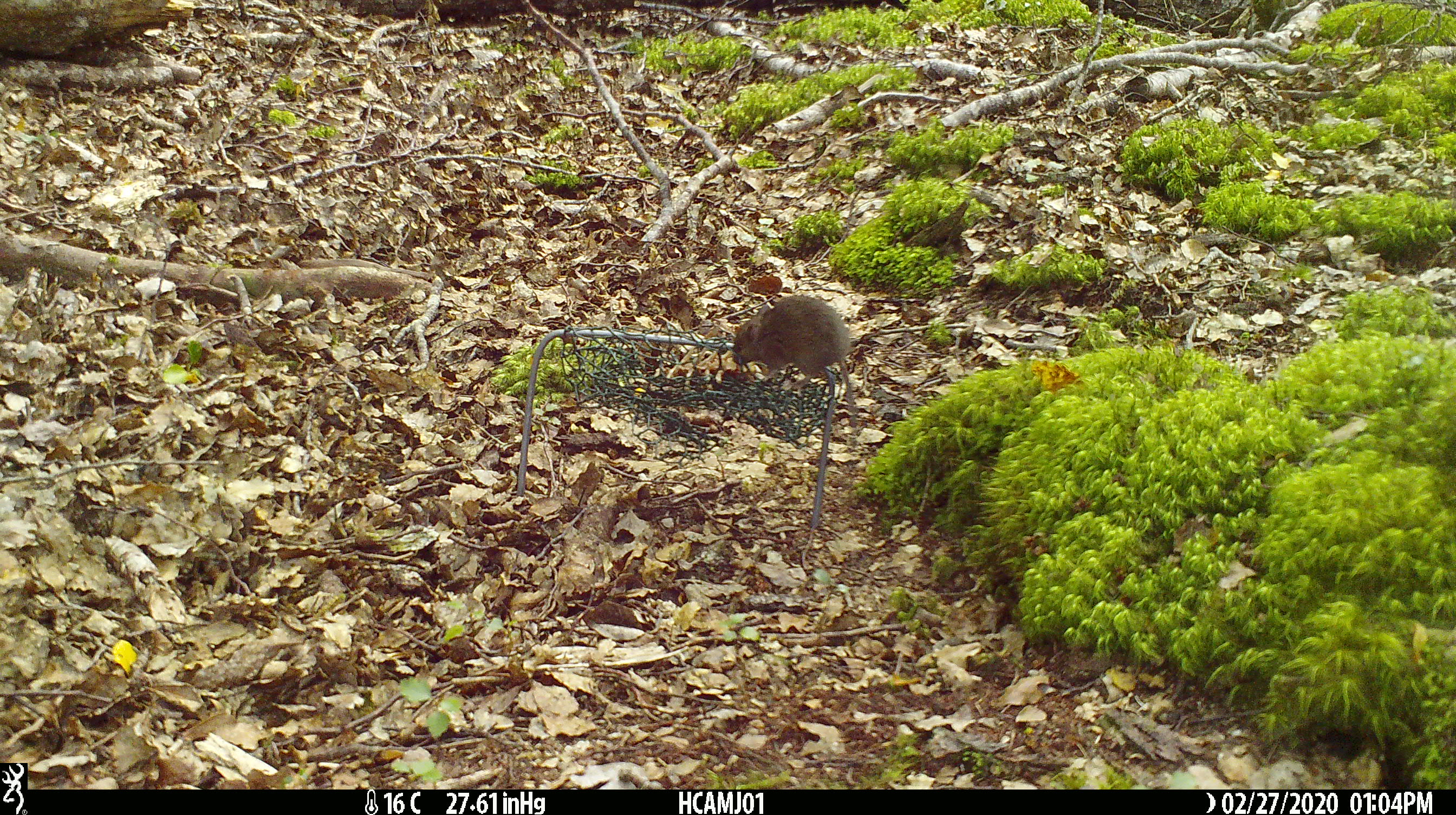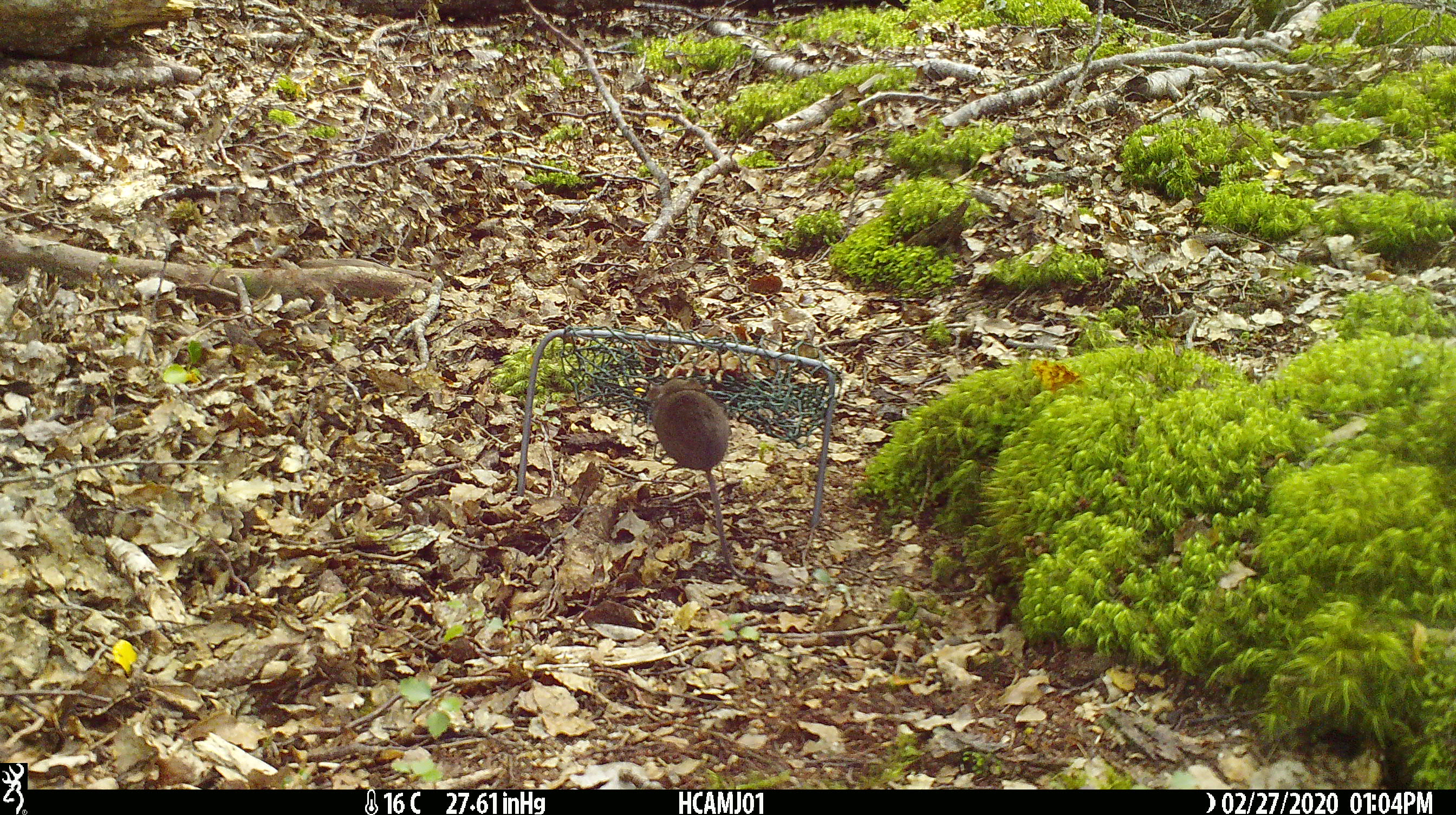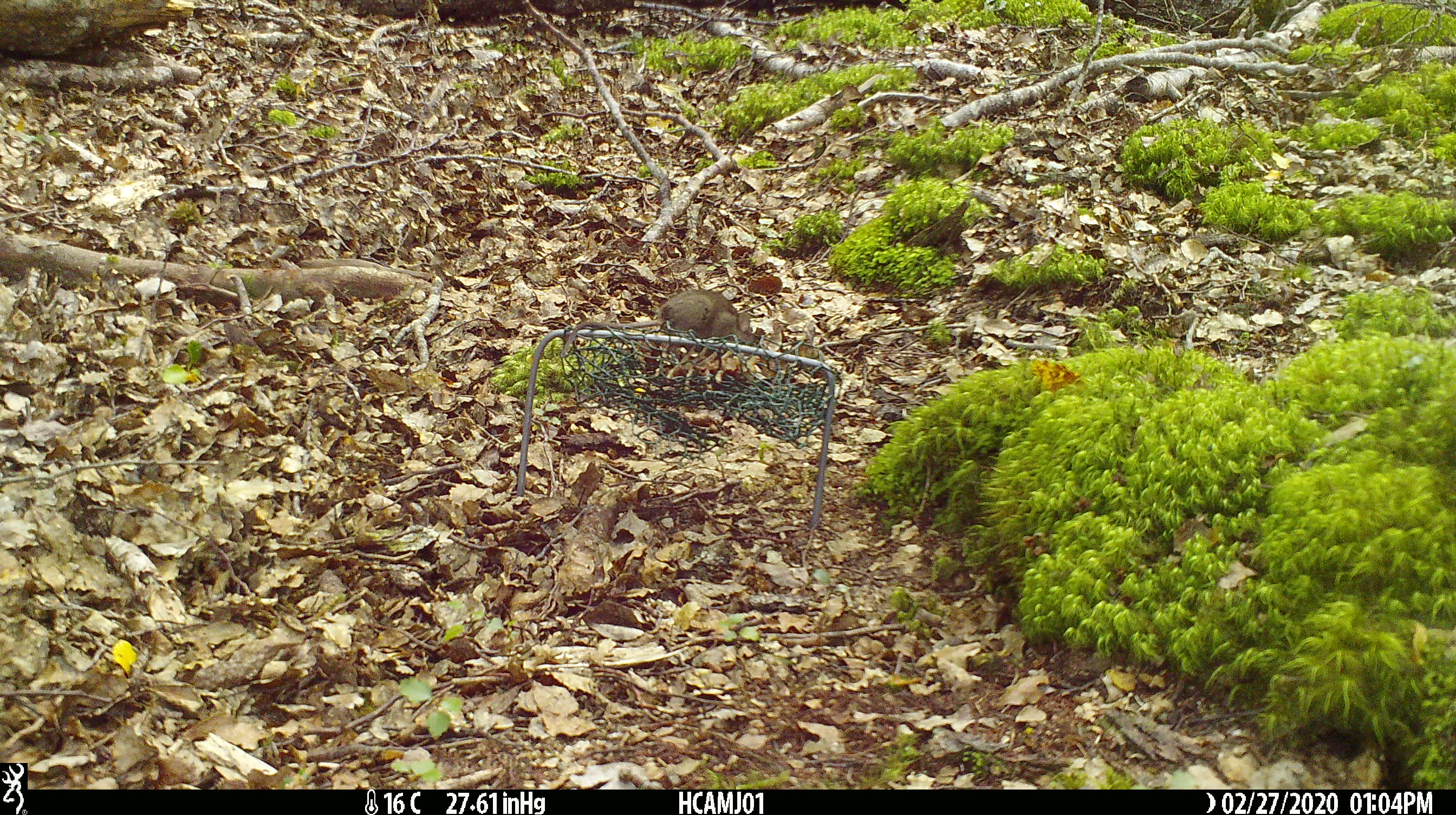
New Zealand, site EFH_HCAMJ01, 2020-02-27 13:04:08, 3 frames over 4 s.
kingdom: Animalia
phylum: Chordata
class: Mammalia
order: Rodentia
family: Muridae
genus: Mus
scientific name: Mus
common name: mouse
Mouse (Mus).